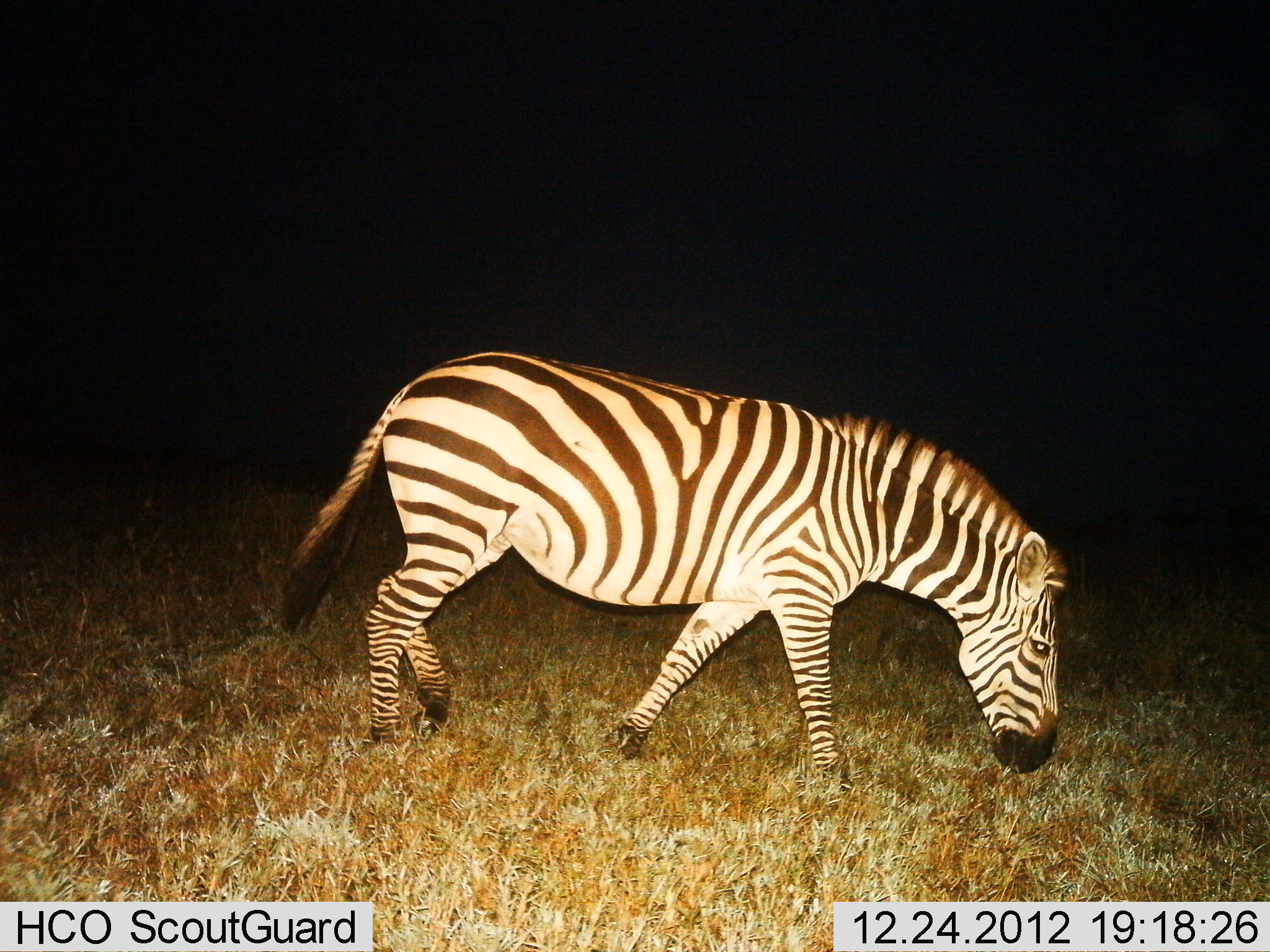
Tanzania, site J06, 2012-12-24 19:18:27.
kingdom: Animalia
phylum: Chordata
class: Mammalia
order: Perissodactyla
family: Equidae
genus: Equus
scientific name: Equus quagga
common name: plains zebra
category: zebra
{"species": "zebra (plains zebra) (Equus quagga)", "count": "1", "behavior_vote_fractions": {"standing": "5%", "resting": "0%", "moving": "43%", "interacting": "0%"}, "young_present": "0%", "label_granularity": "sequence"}